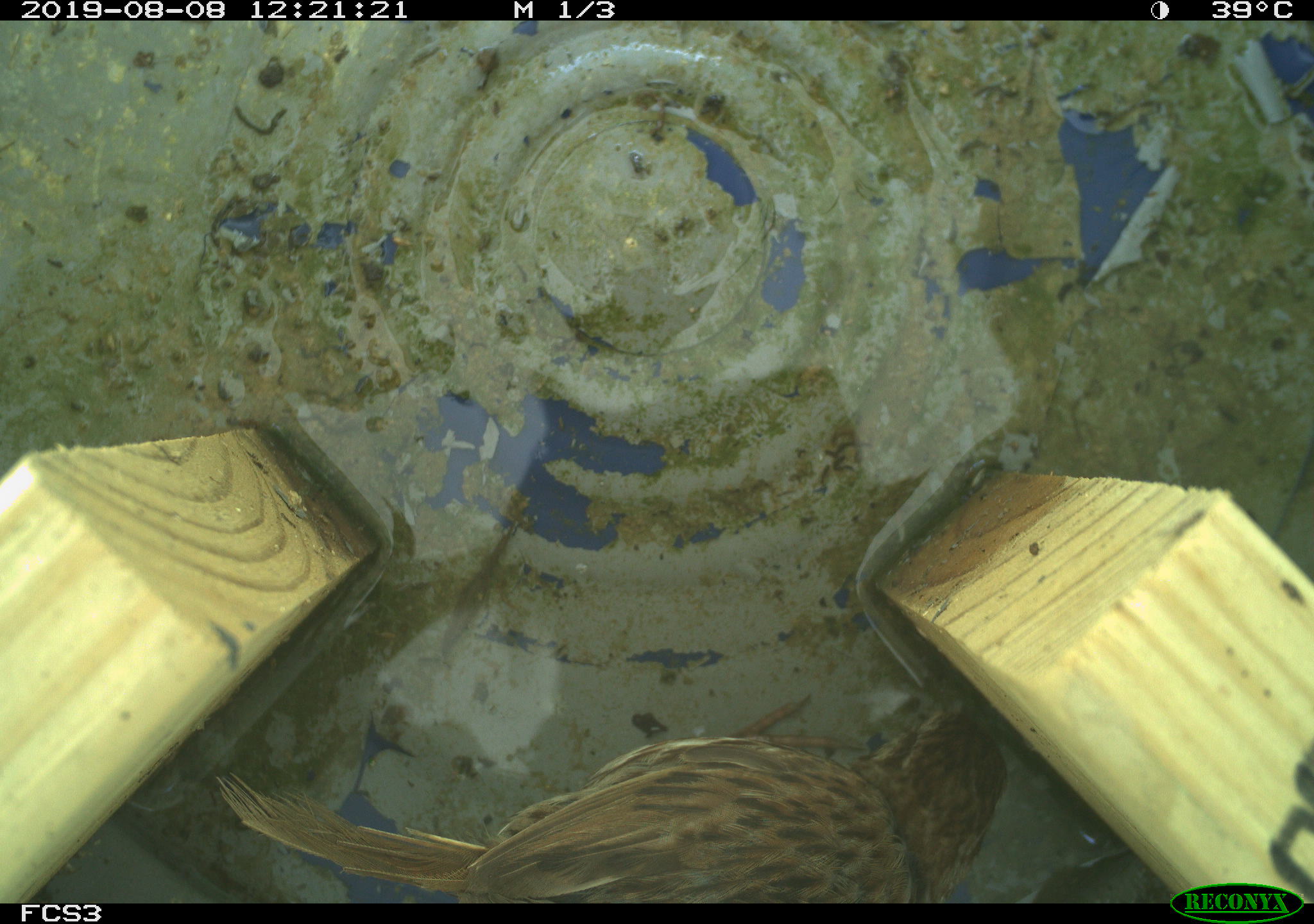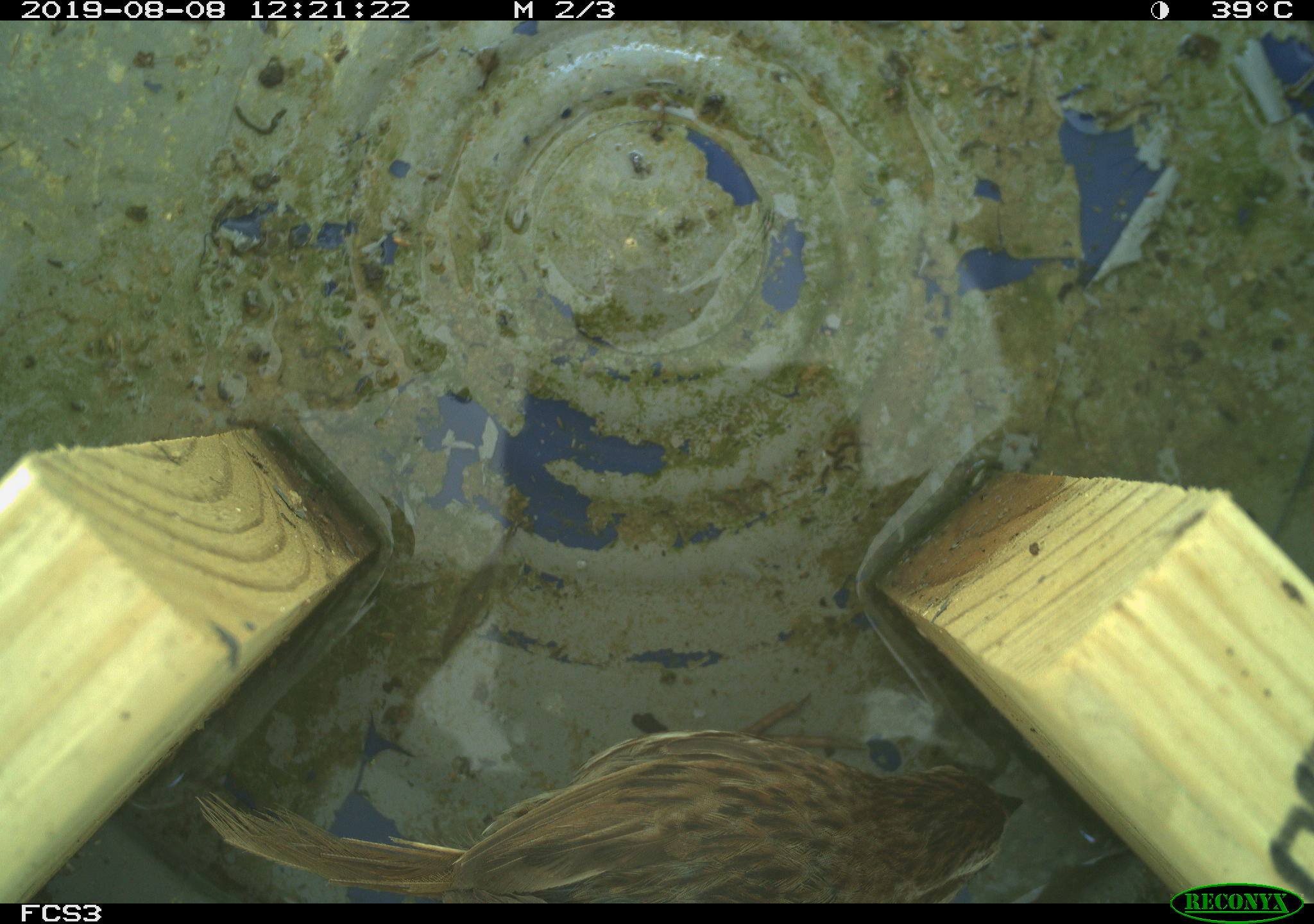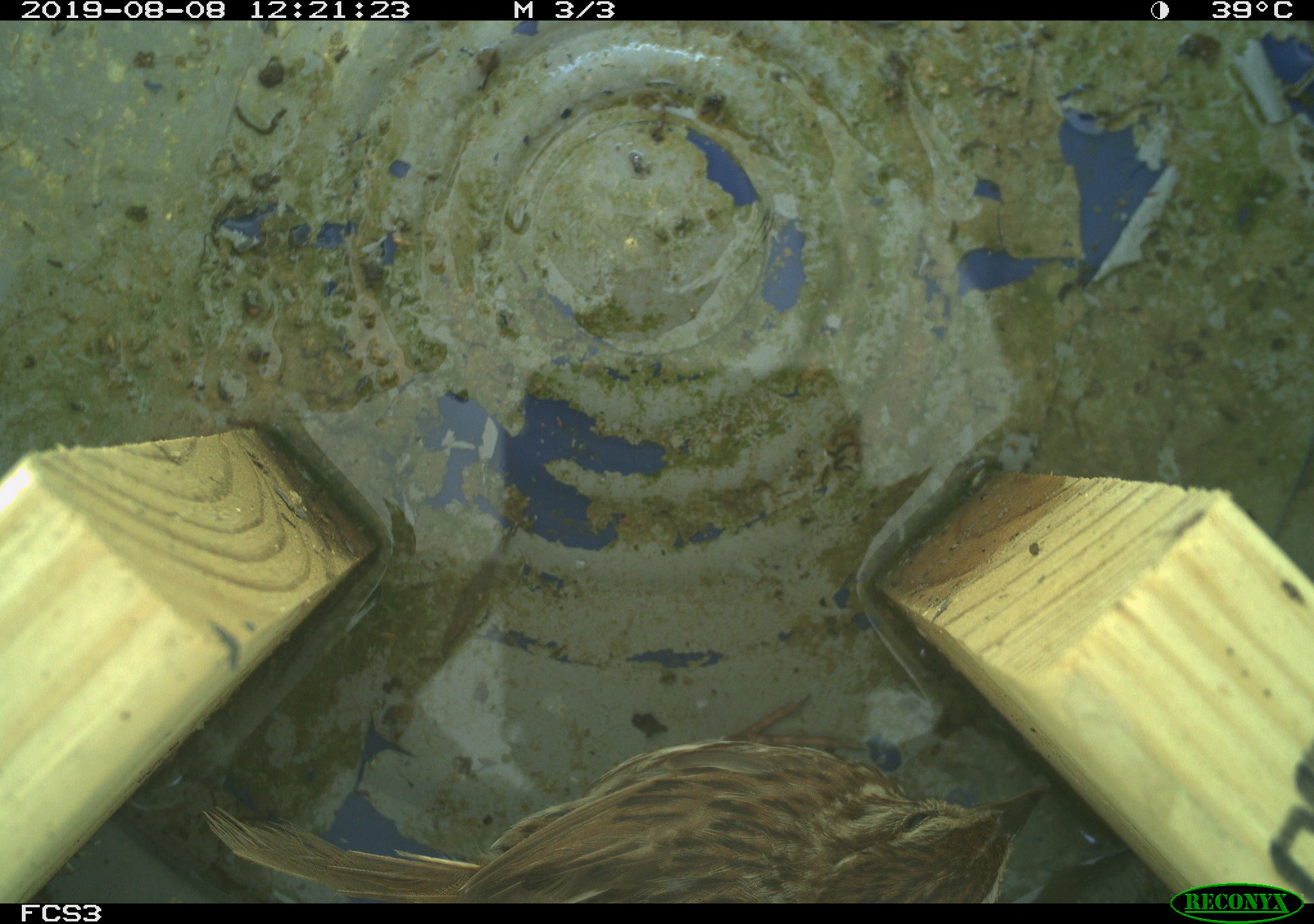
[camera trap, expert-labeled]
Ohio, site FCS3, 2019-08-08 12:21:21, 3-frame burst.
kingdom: Animalia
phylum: Chordata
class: Aves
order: Passeriformes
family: Passerellidae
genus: Melospiza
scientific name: Melospiza melodia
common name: song sparrow